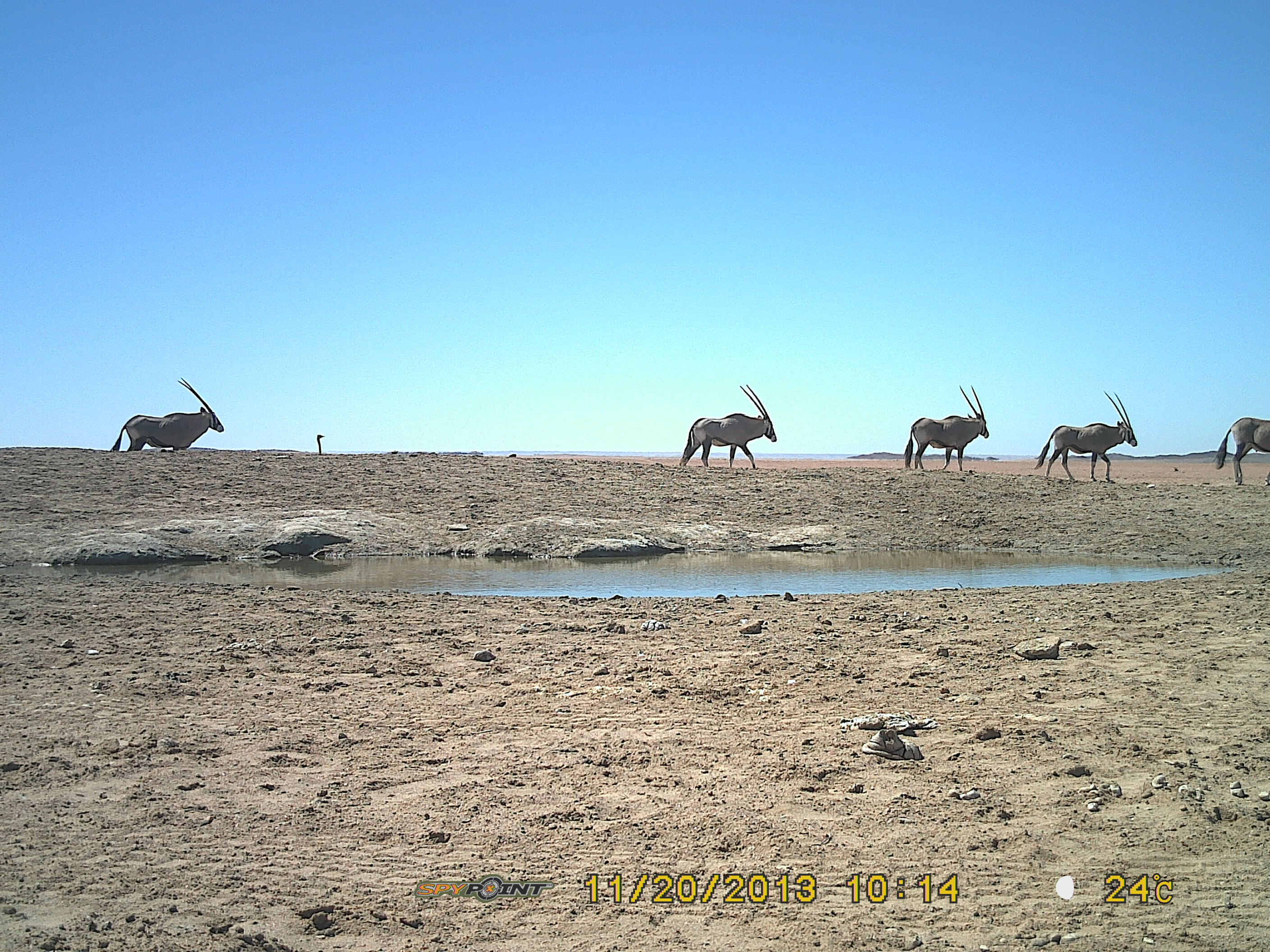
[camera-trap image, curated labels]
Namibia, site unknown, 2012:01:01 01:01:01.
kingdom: Animalia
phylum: Chordata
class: Mammalia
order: Artiodactyla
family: Bovidae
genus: Oryx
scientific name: Oryx gazella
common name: gemsbok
Oryx gazella (gemsbok).